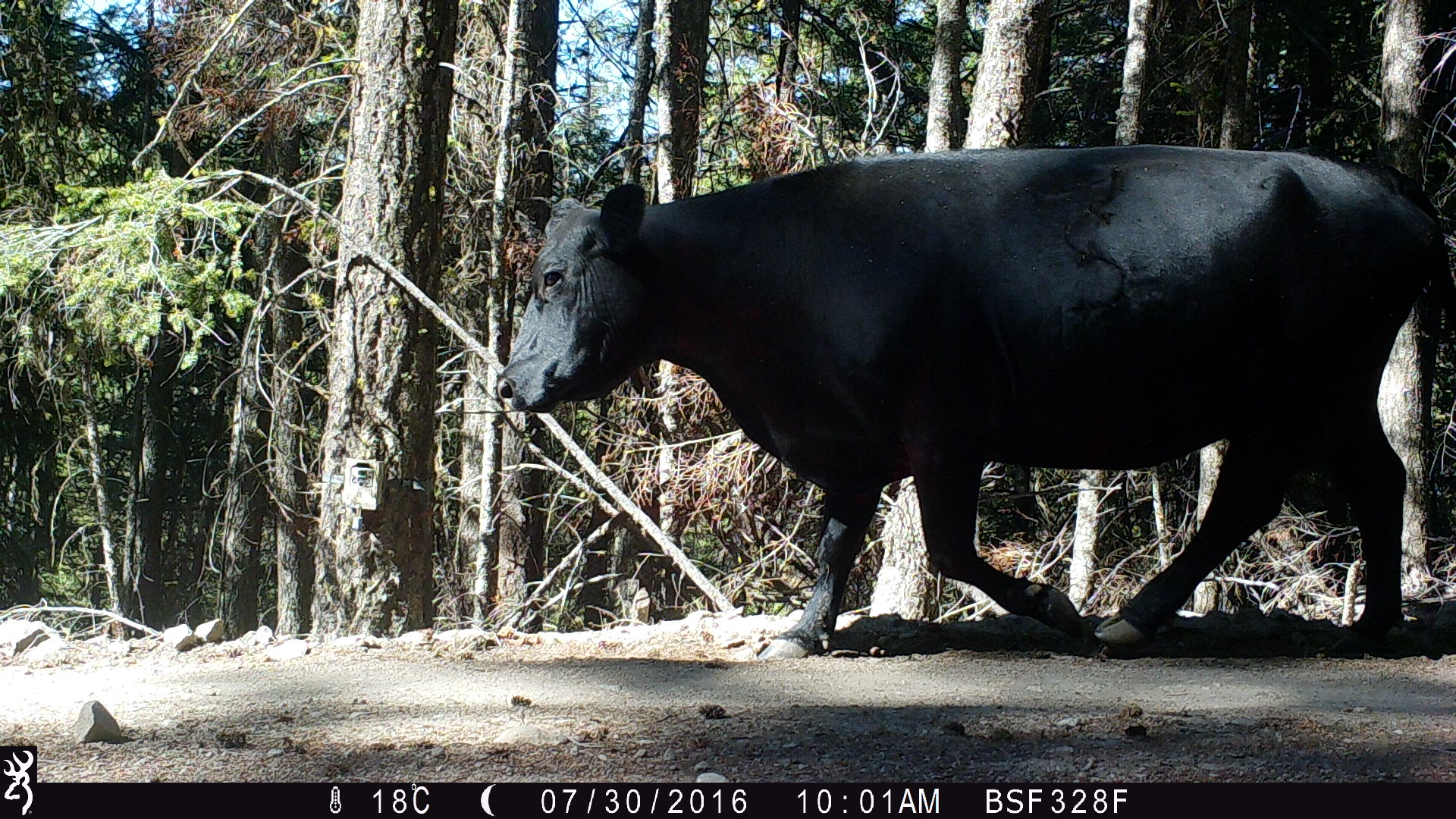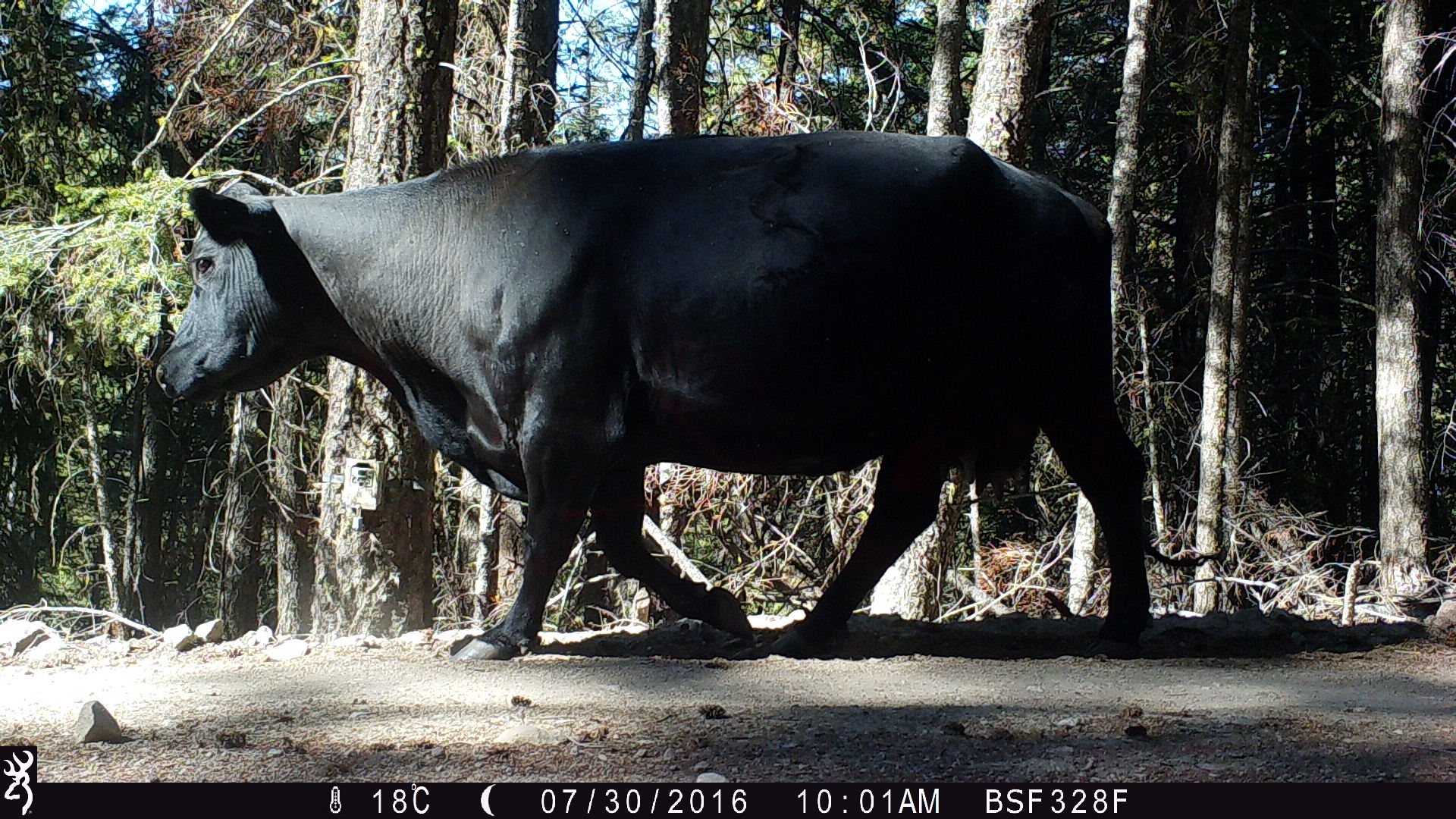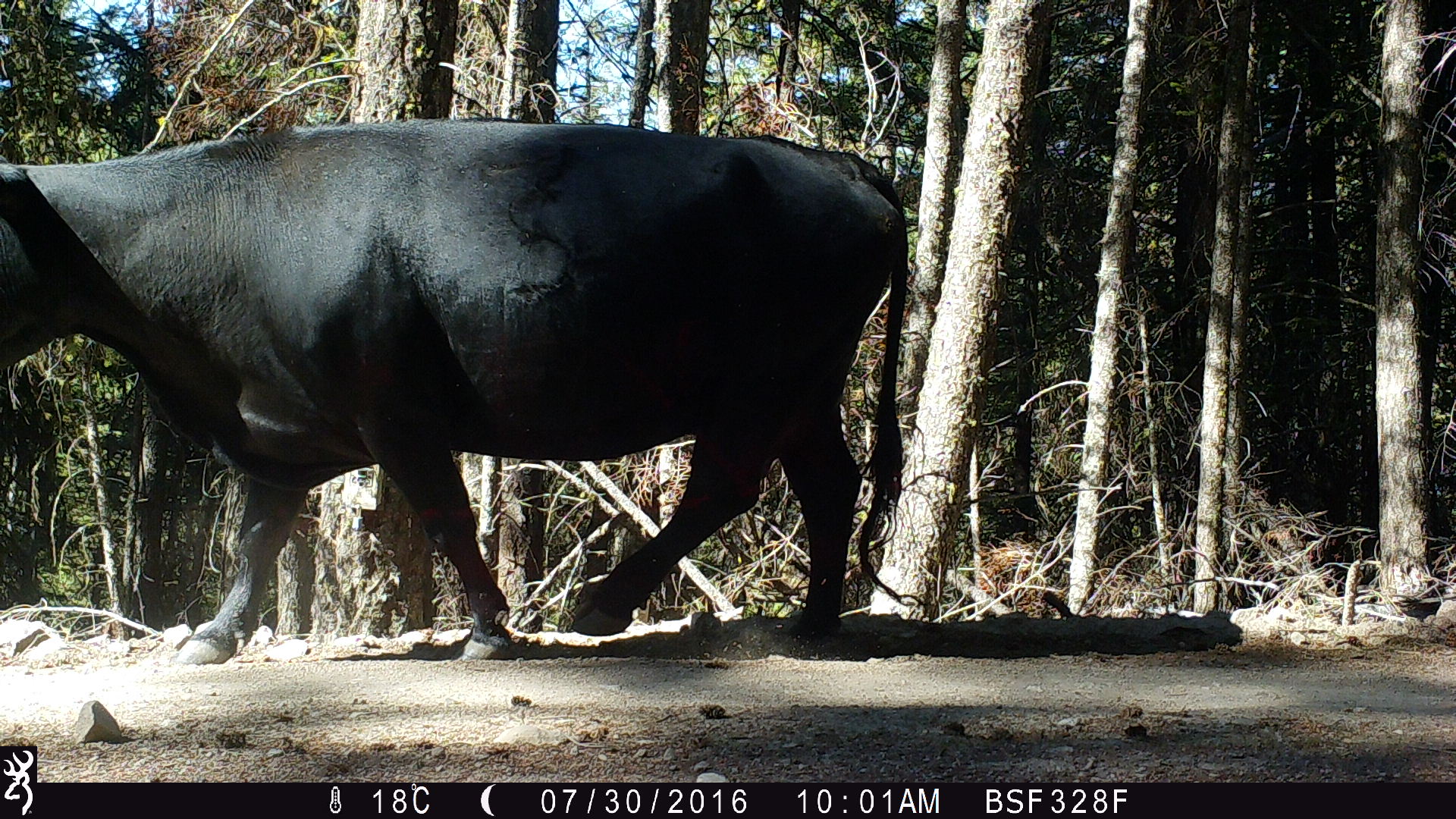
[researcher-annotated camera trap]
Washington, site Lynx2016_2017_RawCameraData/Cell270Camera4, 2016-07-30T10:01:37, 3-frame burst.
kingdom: Animalia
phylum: Chordata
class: Mammalia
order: Artiodactyla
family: Bovidae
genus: Bos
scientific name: Bos taurus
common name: domestic cattle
Domestic cattle (Bos taurus). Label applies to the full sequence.